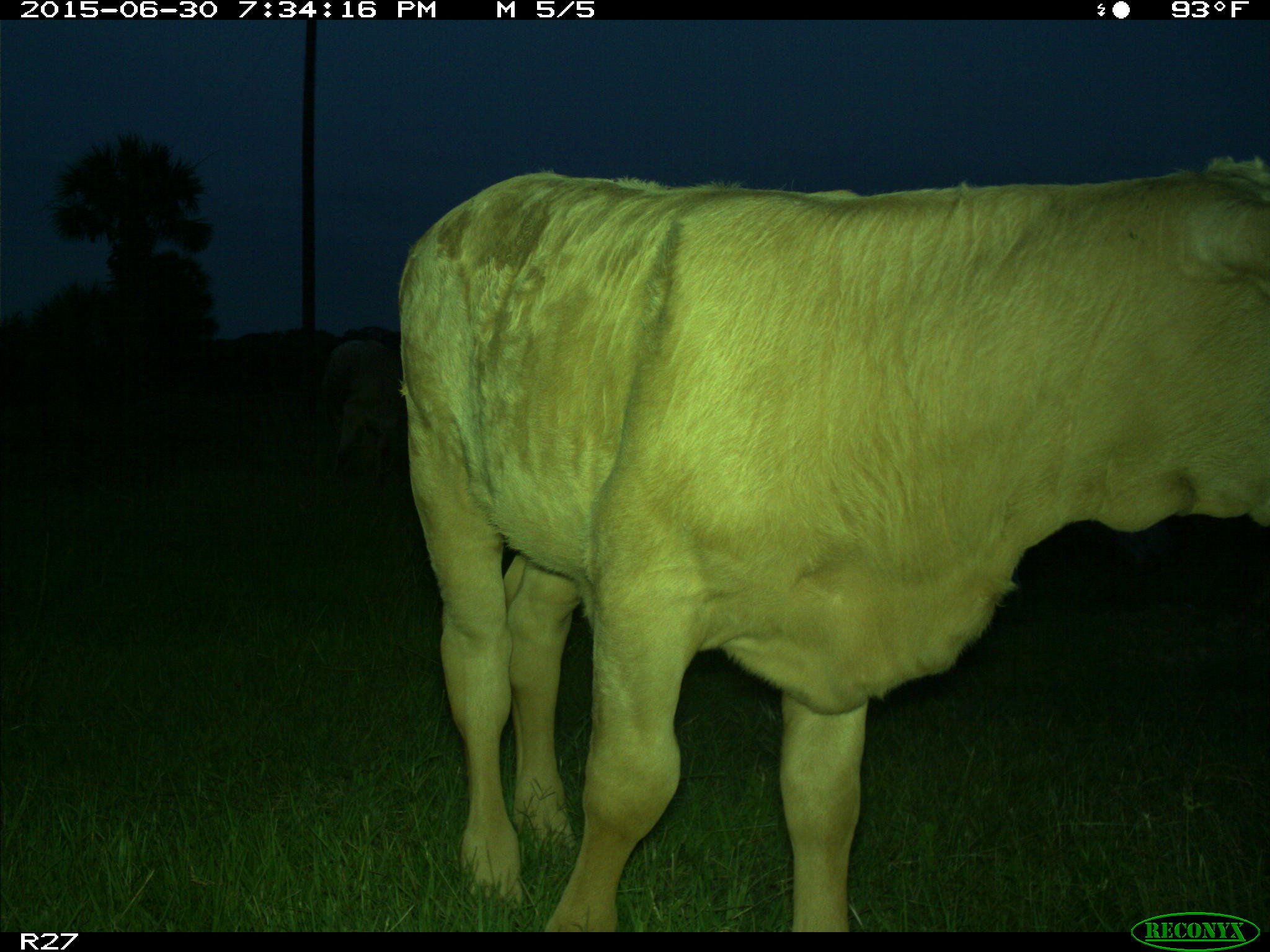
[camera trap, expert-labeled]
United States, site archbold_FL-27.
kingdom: Animalia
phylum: Chordata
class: Mammalia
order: Artiodactyla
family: Bovidae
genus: Bos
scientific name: Bos taurus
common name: domestic cow